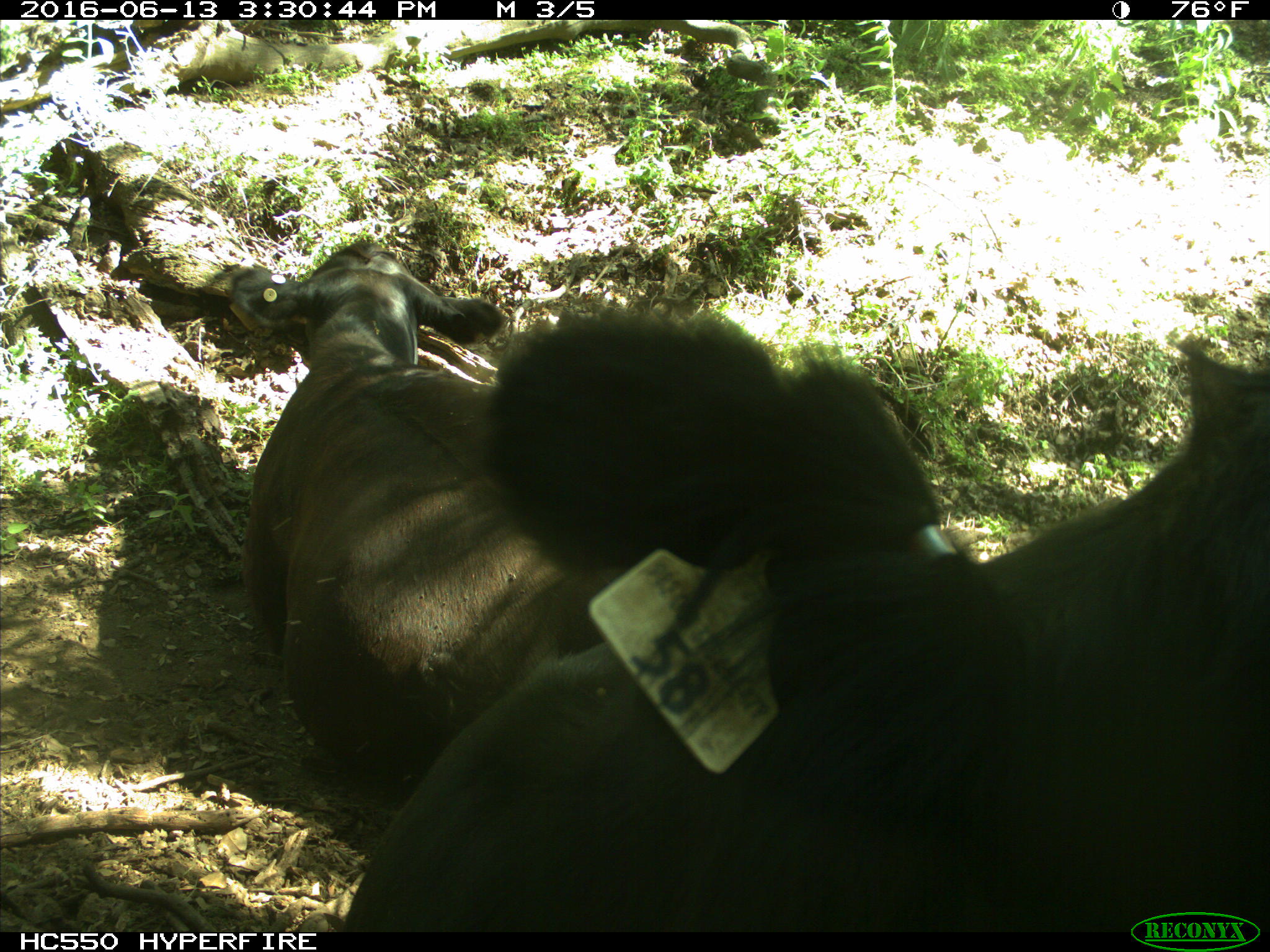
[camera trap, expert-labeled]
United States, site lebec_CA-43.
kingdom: Animalia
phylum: Chordata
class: Mammalia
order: Artiodactyla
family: Bovidae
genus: Bos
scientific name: Bos taurus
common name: domestic cow